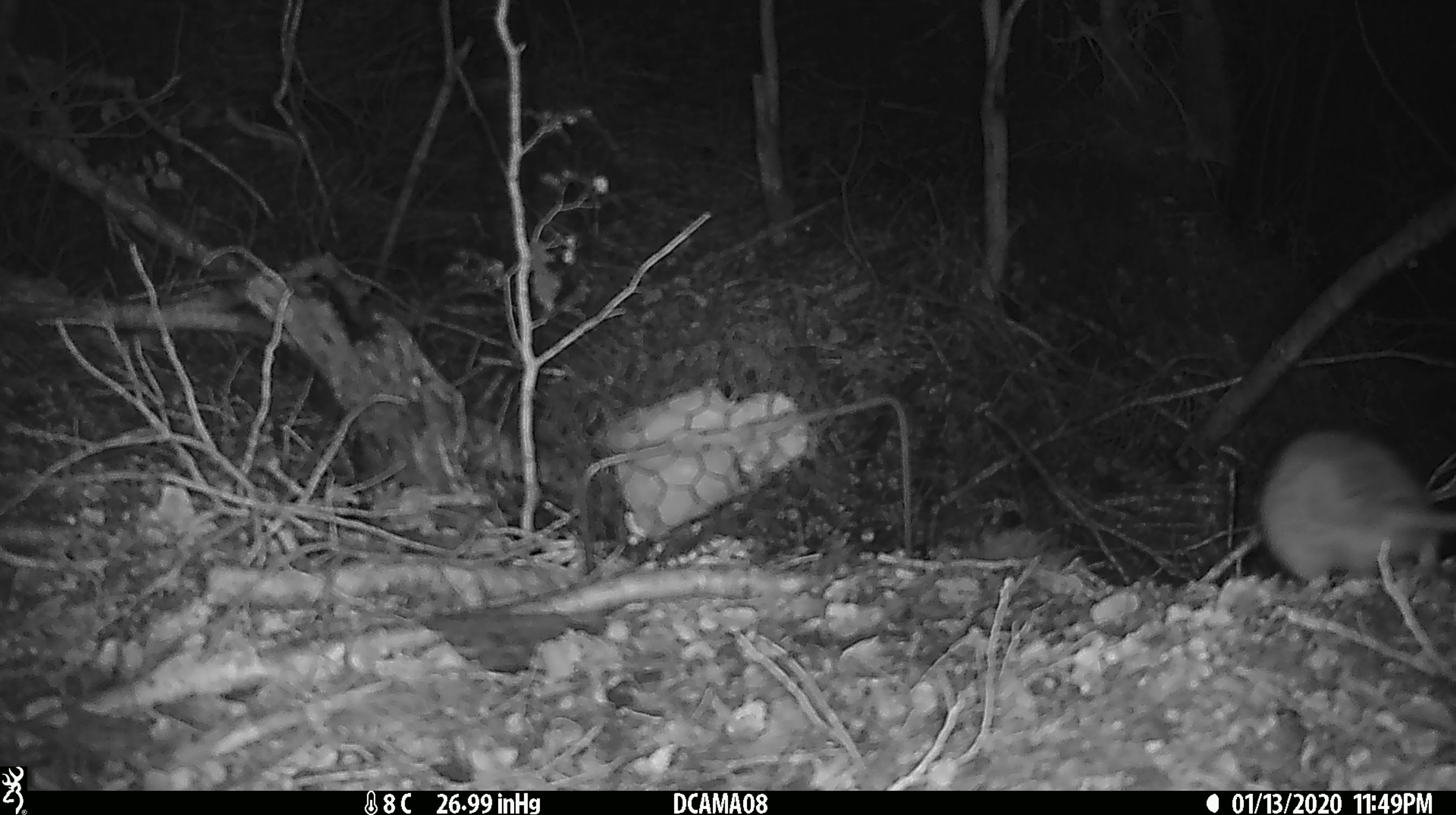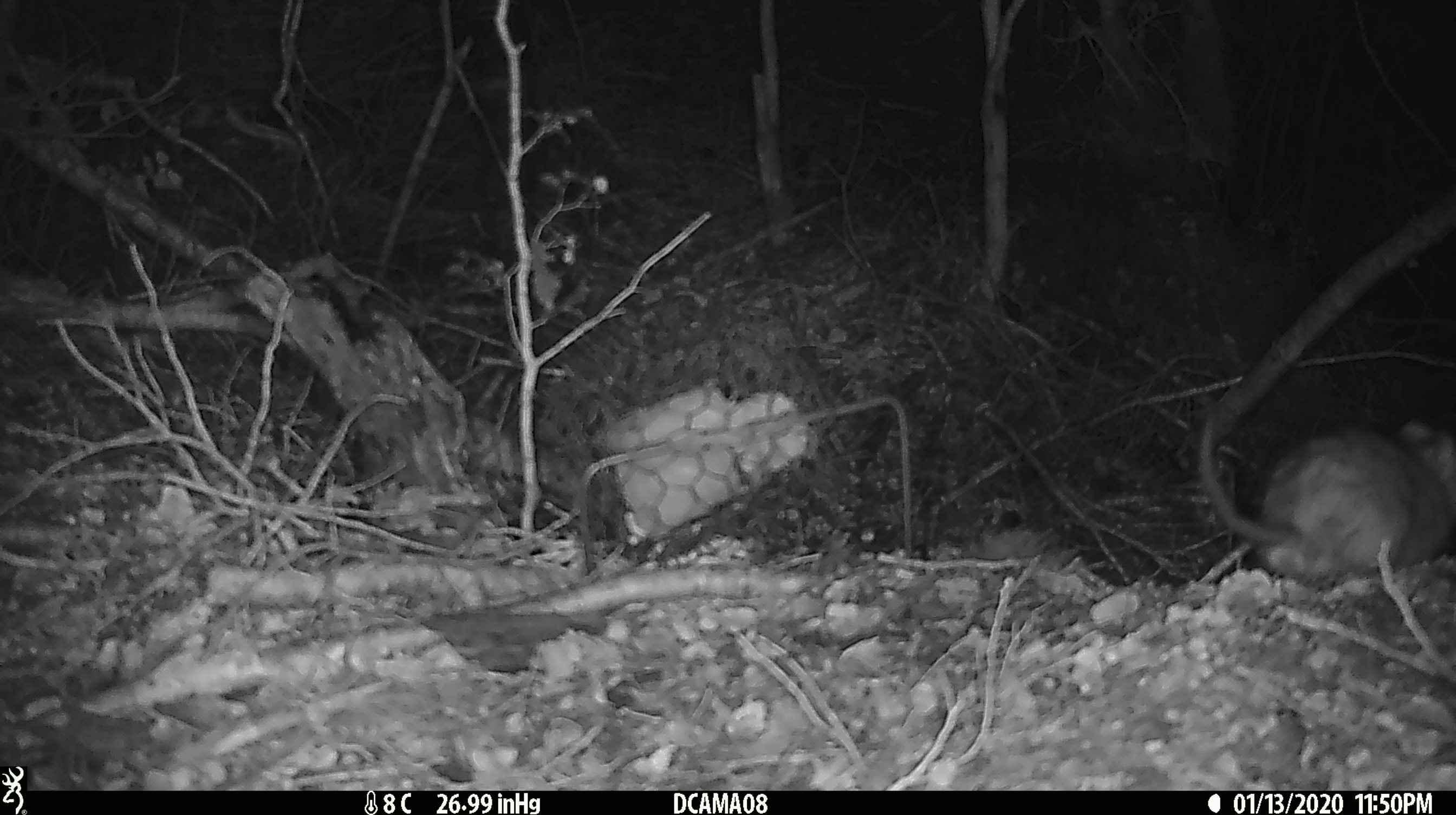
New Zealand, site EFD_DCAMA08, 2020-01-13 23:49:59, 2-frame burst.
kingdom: Animalia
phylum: Chordata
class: Mammalia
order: Rodentia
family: Muridae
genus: Rattus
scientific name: Rattus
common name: rat